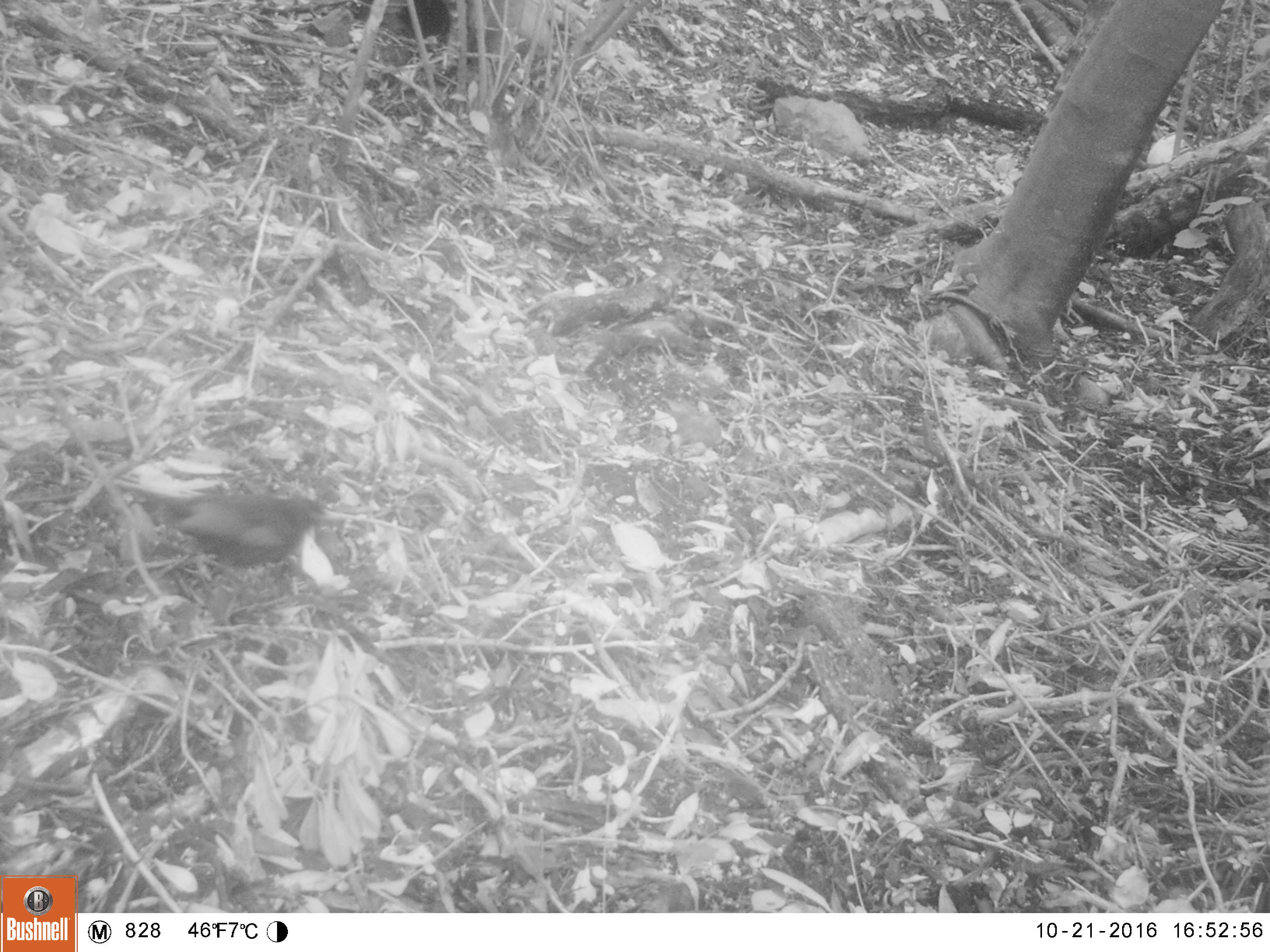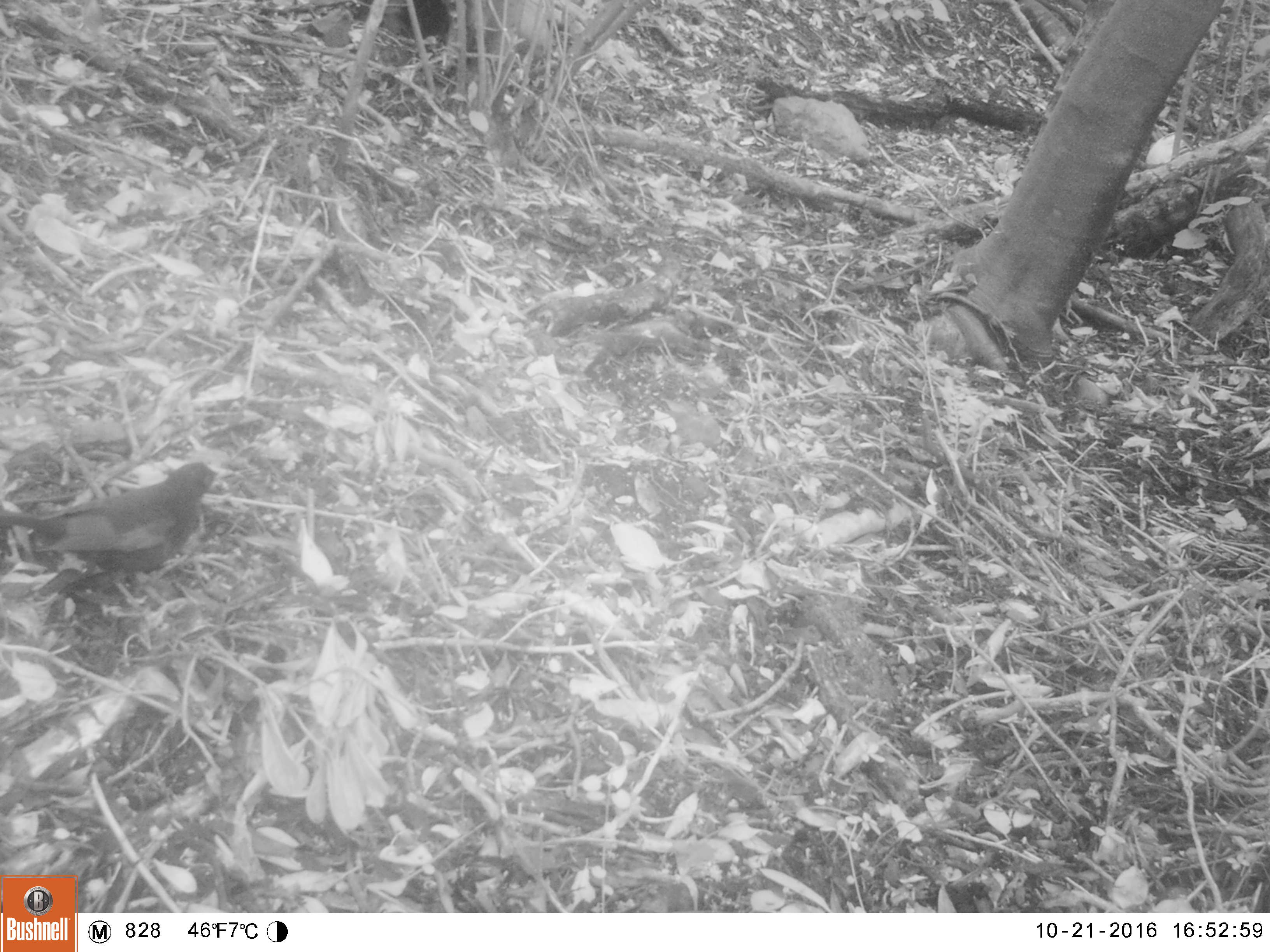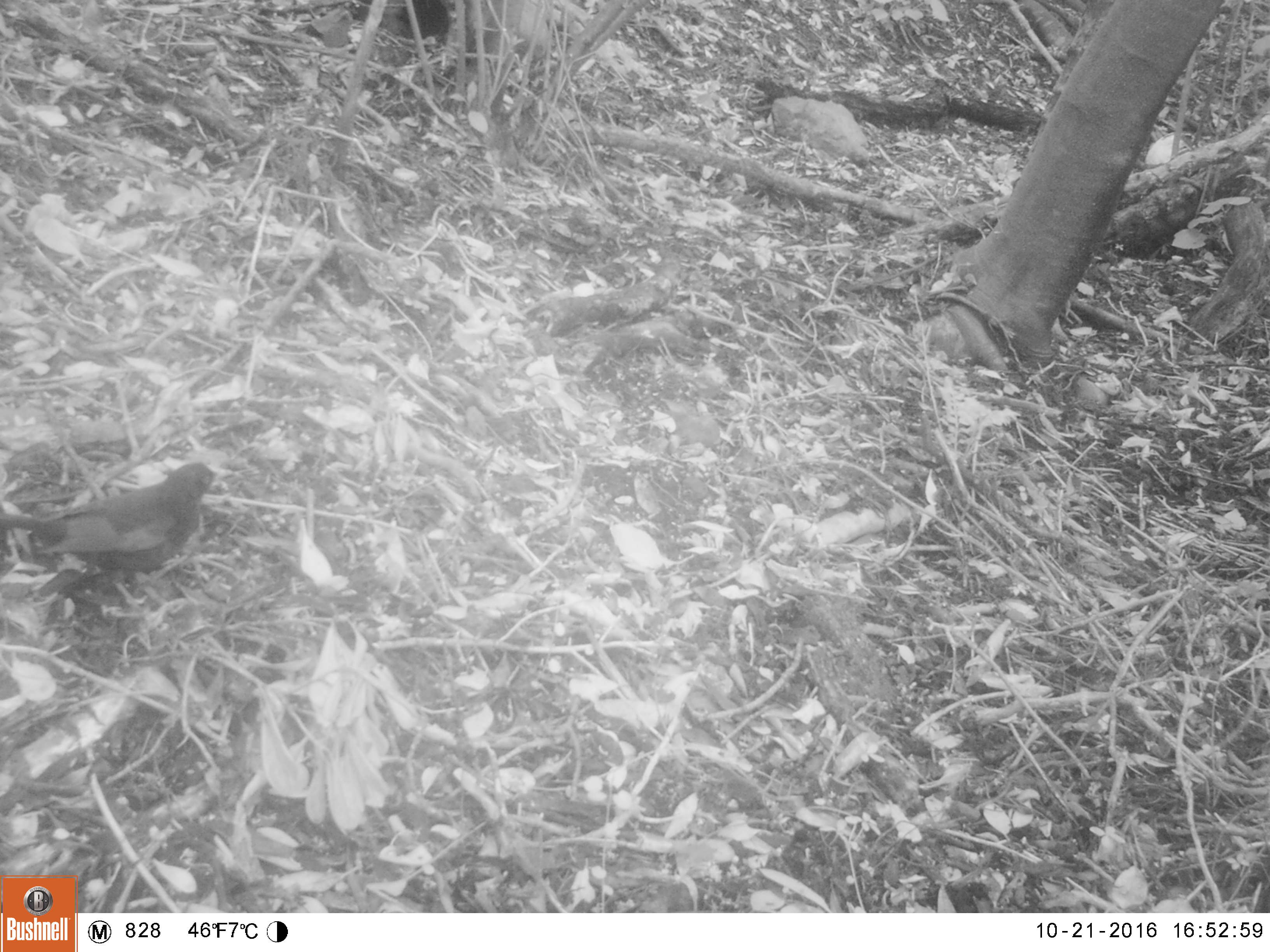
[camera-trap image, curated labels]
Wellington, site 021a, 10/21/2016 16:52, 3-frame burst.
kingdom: Animalia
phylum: Chordata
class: Aves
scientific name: Aves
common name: bird